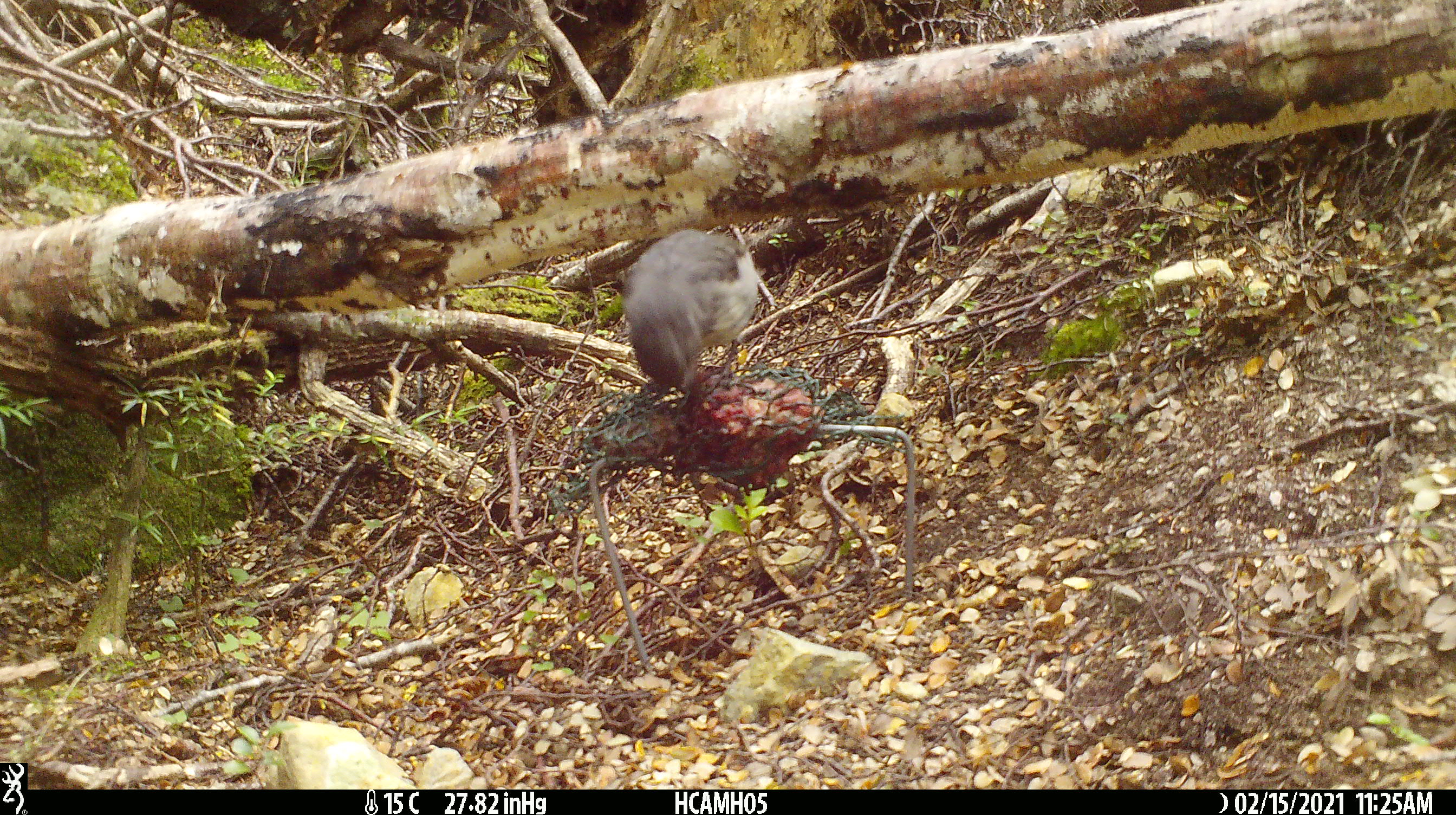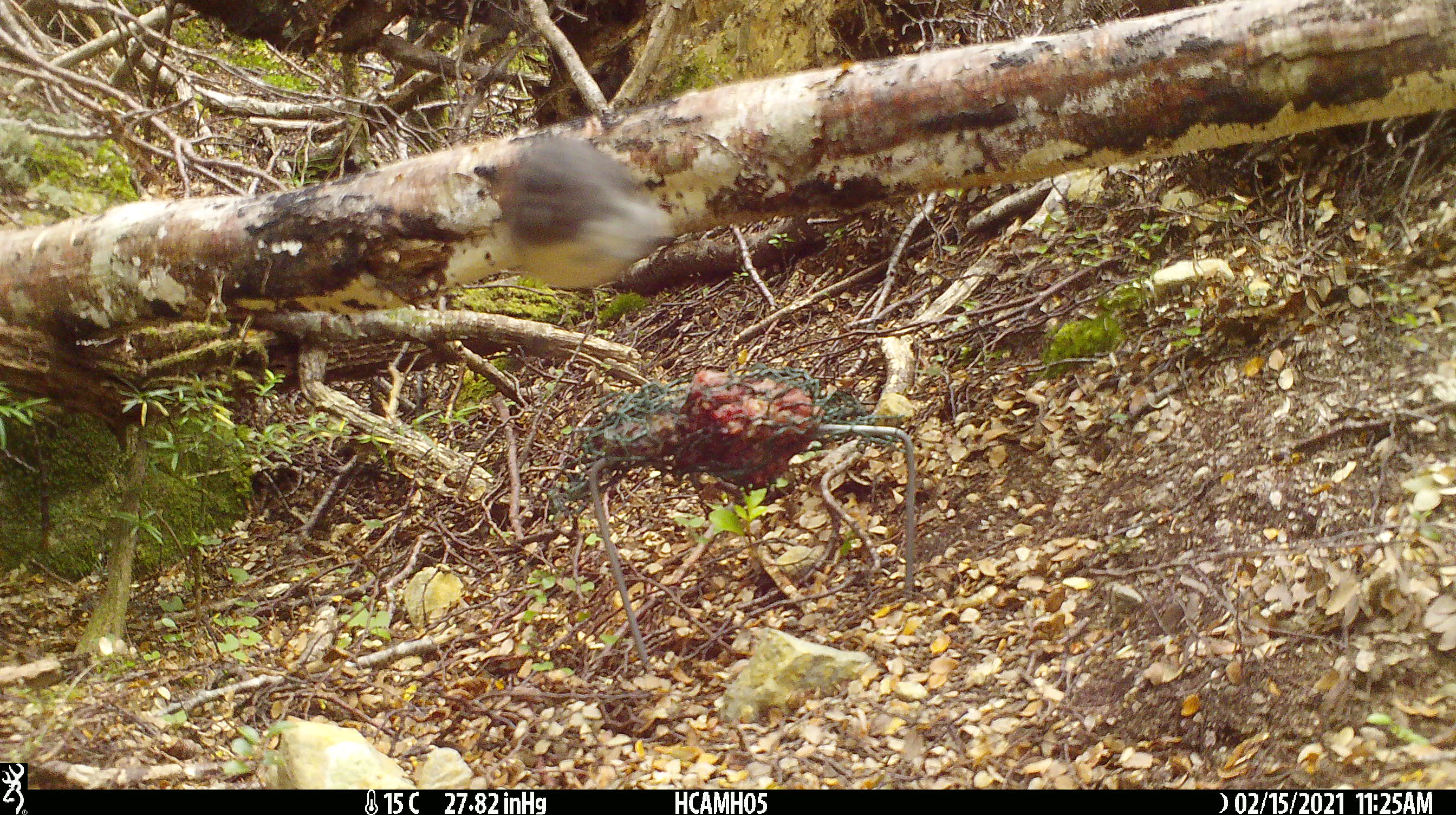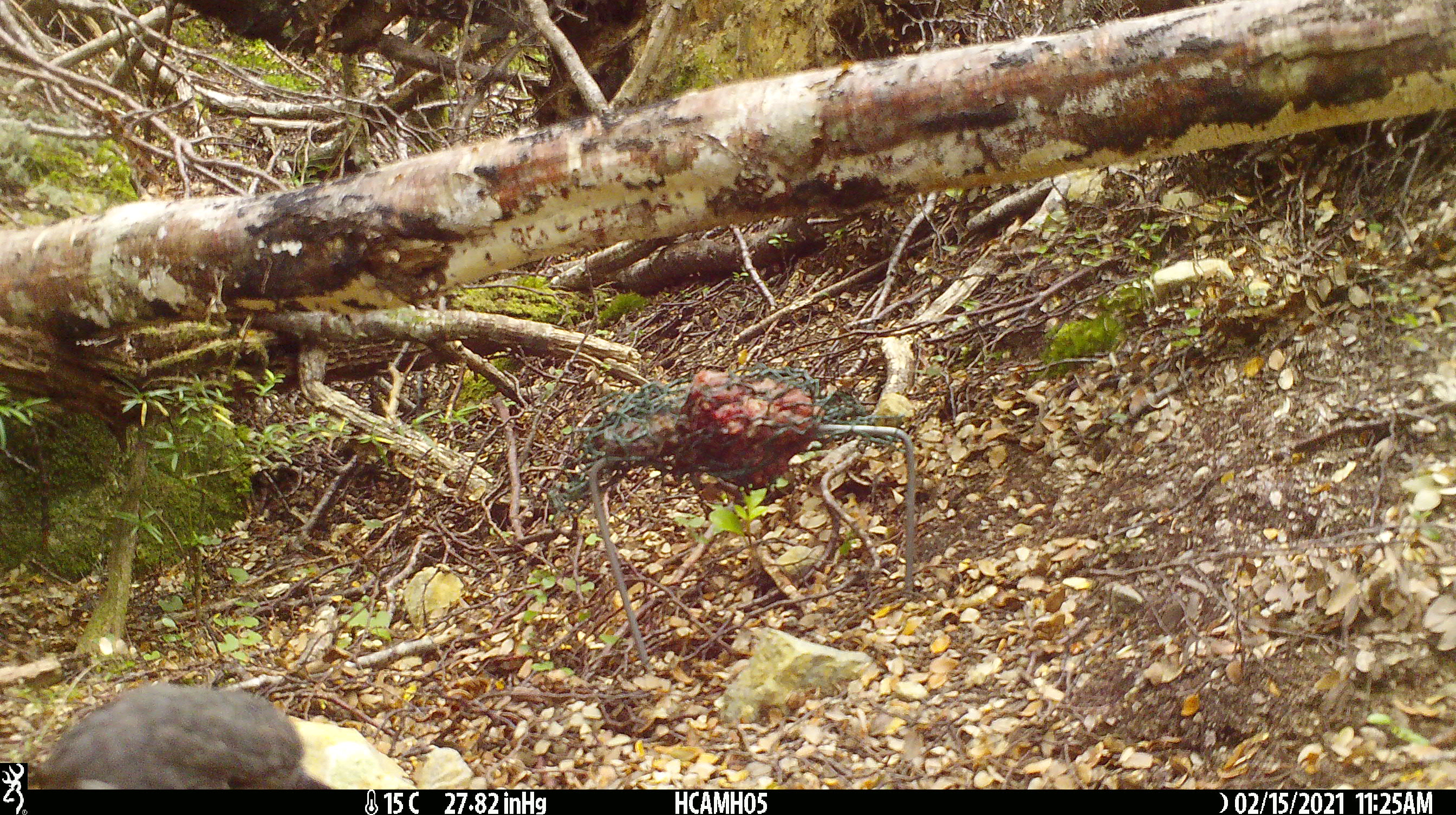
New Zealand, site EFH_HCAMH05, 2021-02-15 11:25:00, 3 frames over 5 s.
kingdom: Animalia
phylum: Chordata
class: Aves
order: Passeriformes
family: Petroicidae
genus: Petroica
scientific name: Petroica australis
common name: new zealand robin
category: robin